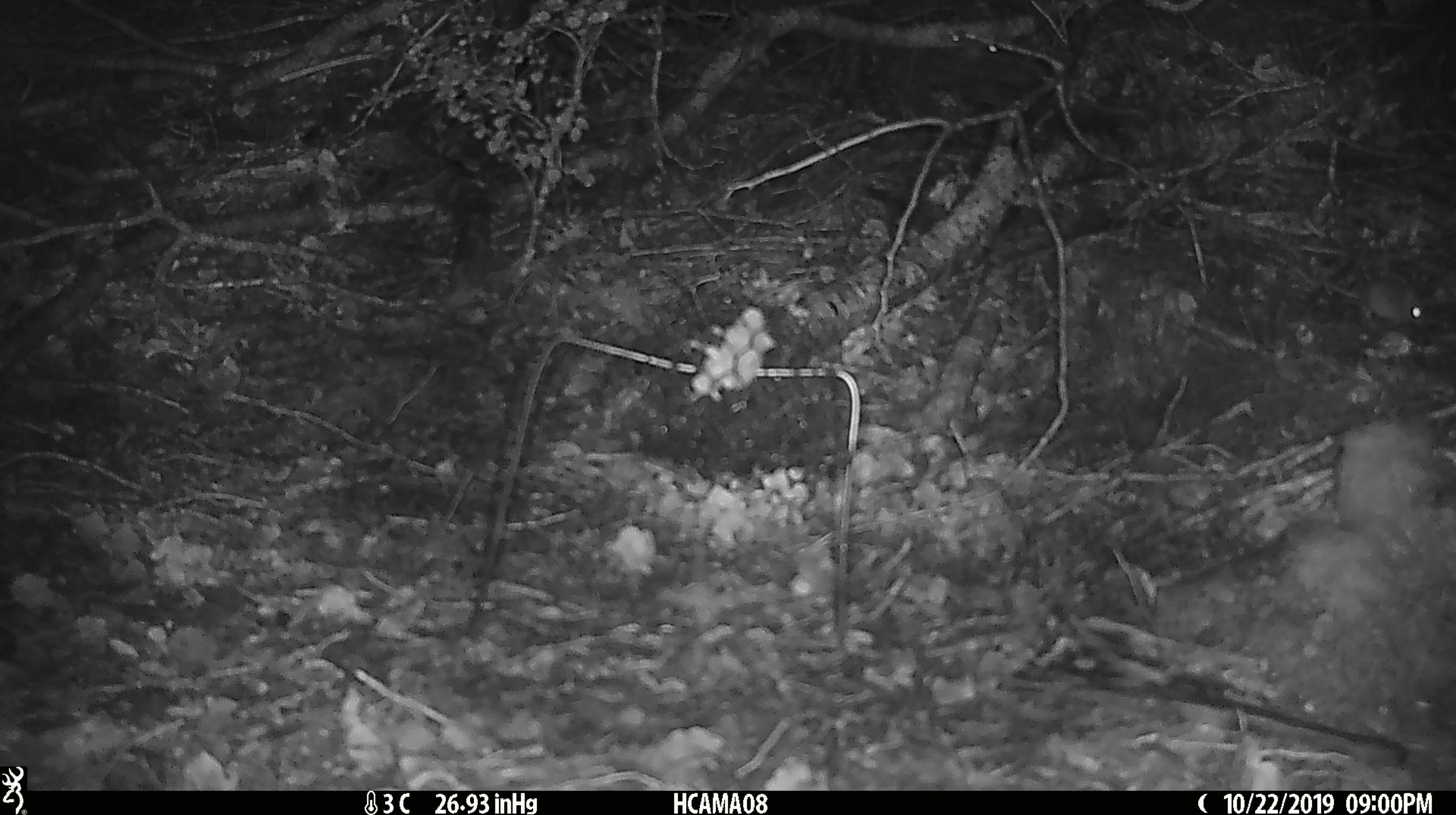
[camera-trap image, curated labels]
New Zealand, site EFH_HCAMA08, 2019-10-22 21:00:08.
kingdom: Animalia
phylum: Chordata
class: Mammalia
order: Rodentia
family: Muridae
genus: Mus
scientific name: Mus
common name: mouse